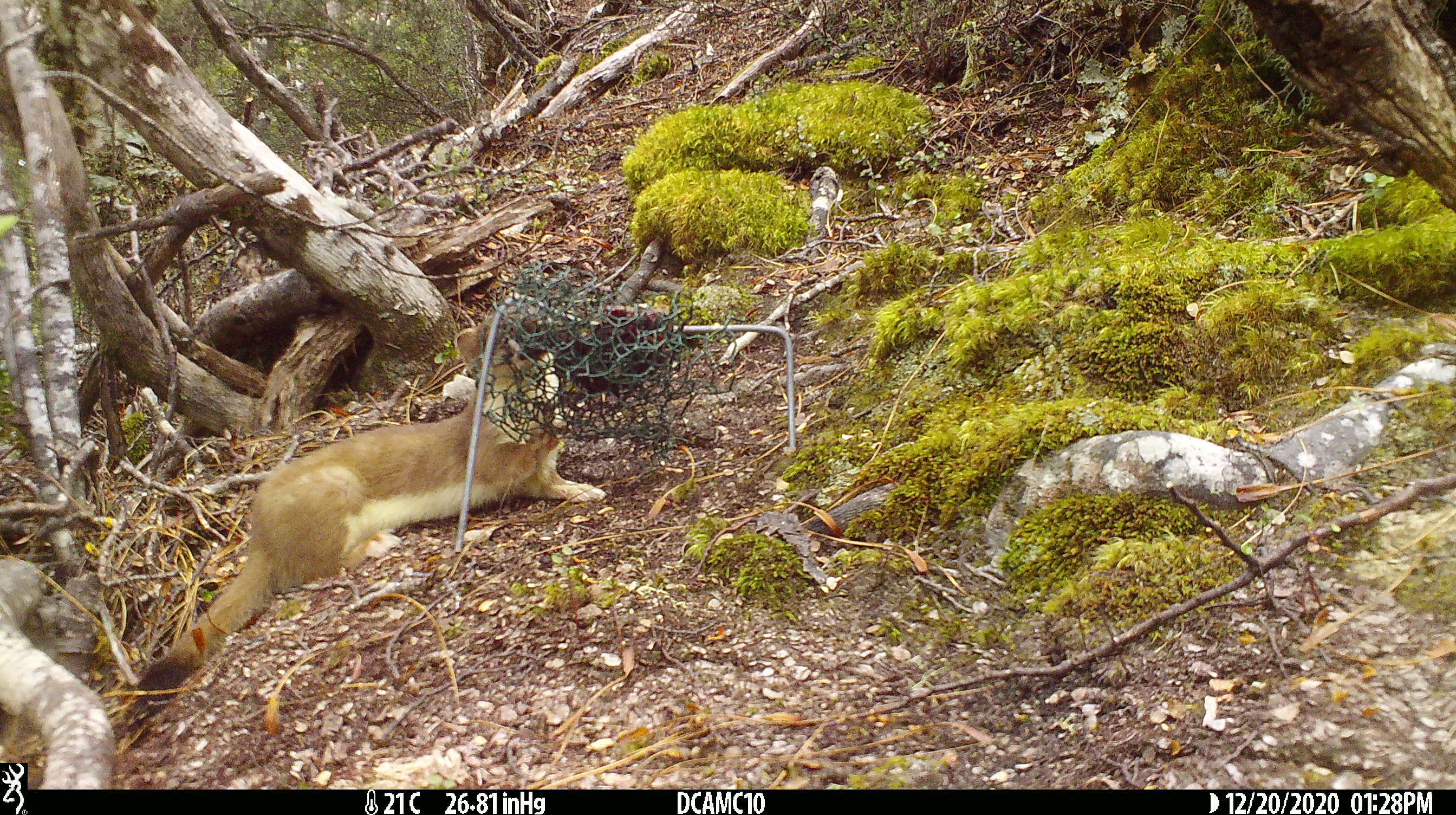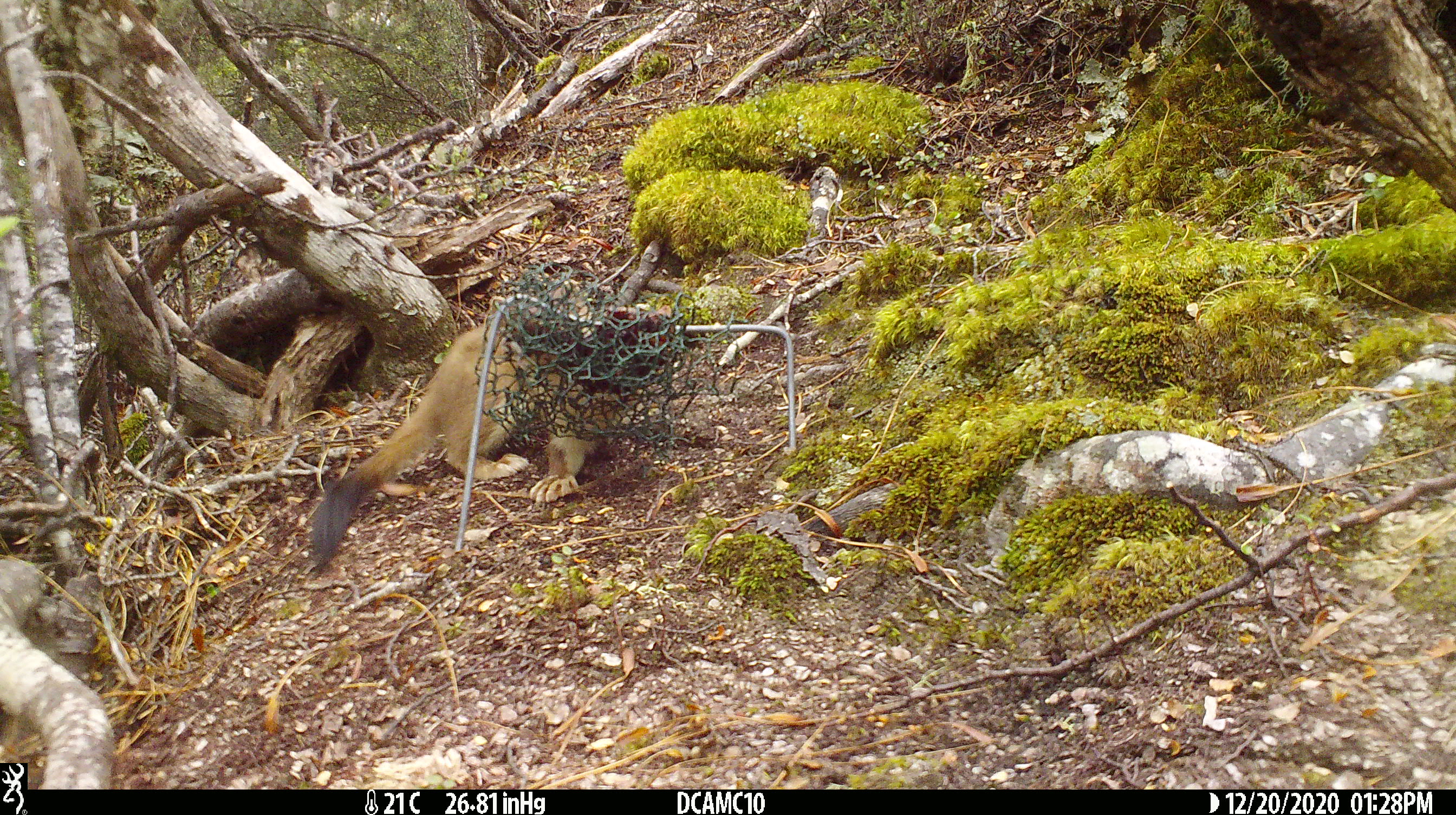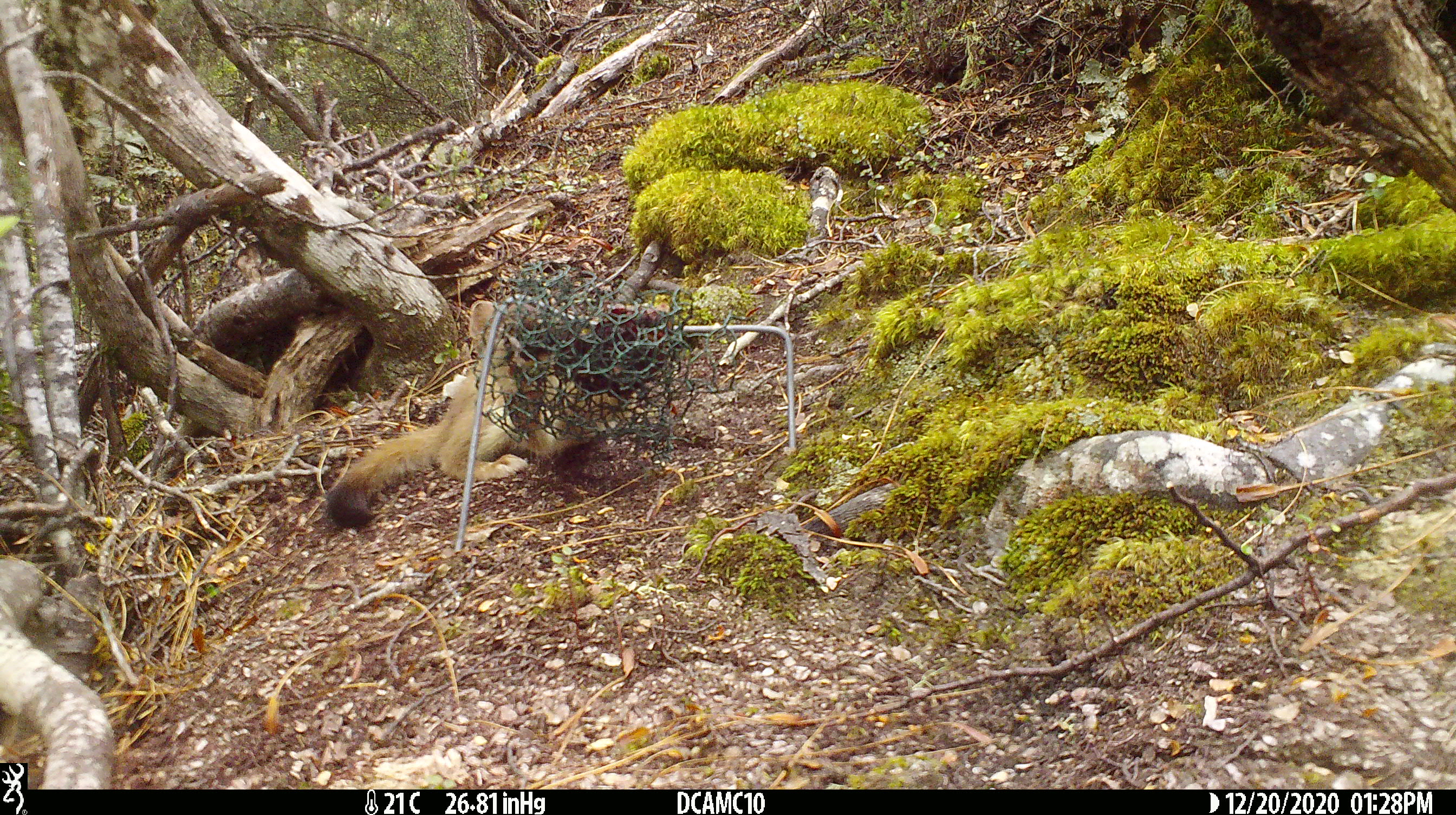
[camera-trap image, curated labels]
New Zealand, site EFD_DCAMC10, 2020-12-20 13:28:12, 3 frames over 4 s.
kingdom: Animalia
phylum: Chordata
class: Mammalia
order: Carnivora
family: Mustelidae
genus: Mustela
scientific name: Mustela erminea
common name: stoat